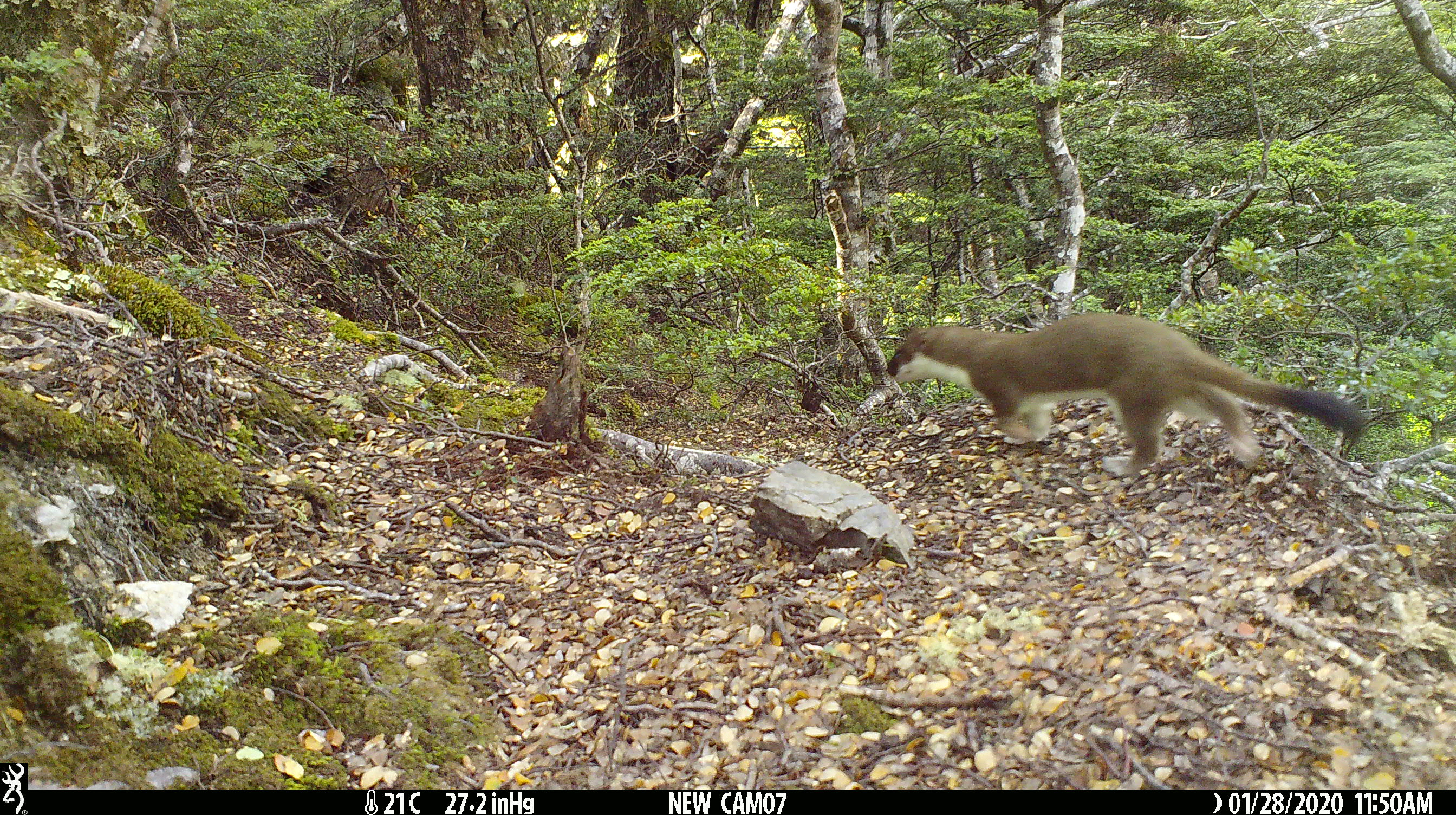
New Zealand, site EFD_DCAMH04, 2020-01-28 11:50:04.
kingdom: Animalia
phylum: Chordata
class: Mammalia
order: Carnivora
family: Mustelidae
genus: Mustela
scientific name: Mustela erminea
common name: stoat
Stoat (Mustela erminea).